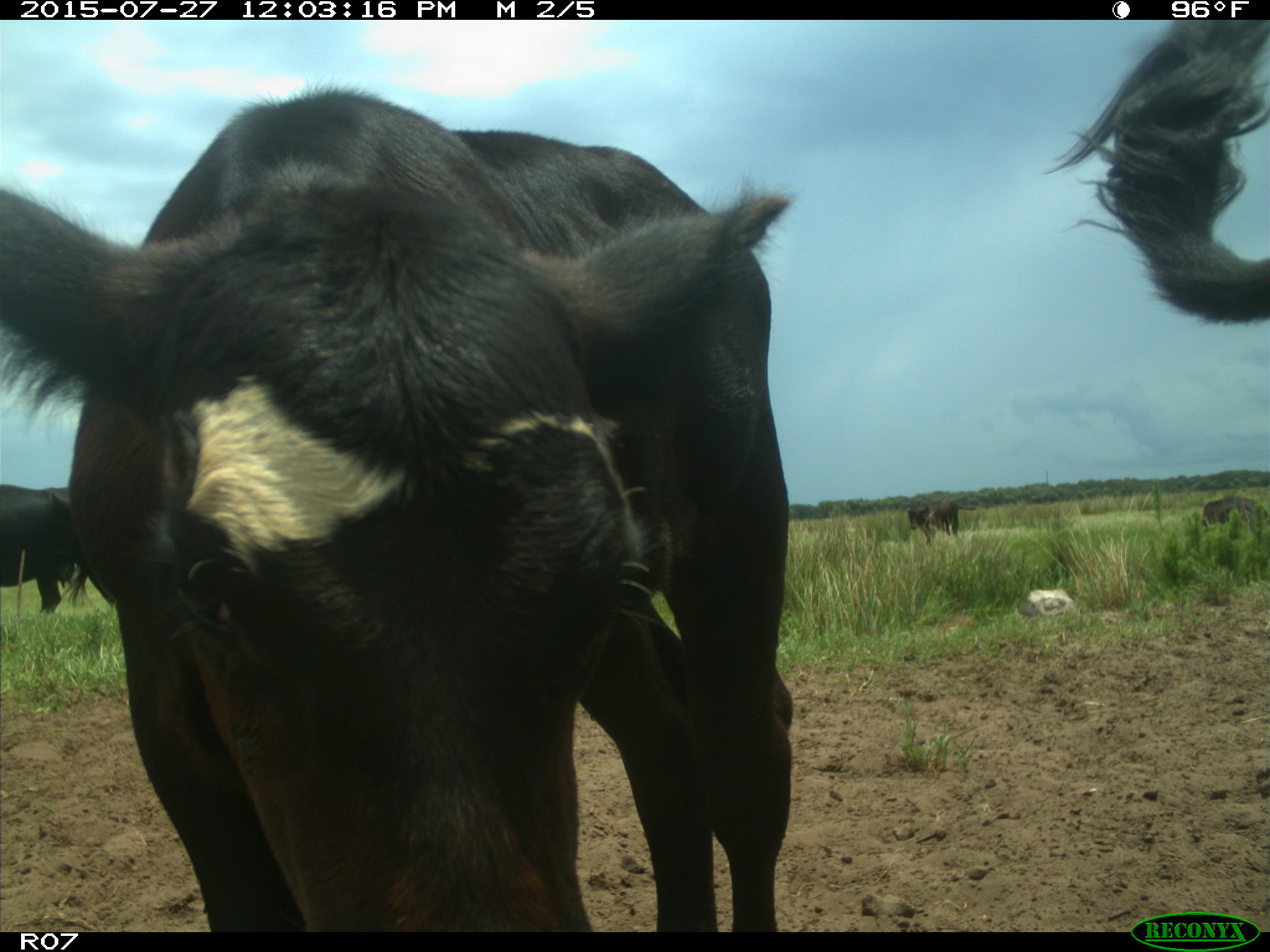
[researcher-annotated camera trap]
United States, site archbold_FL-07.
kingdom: Animalia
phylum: Chordata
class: Mammalia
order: Artiodactyla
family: Bovidae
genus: Bos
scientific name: Bos taurus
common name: domestic cow